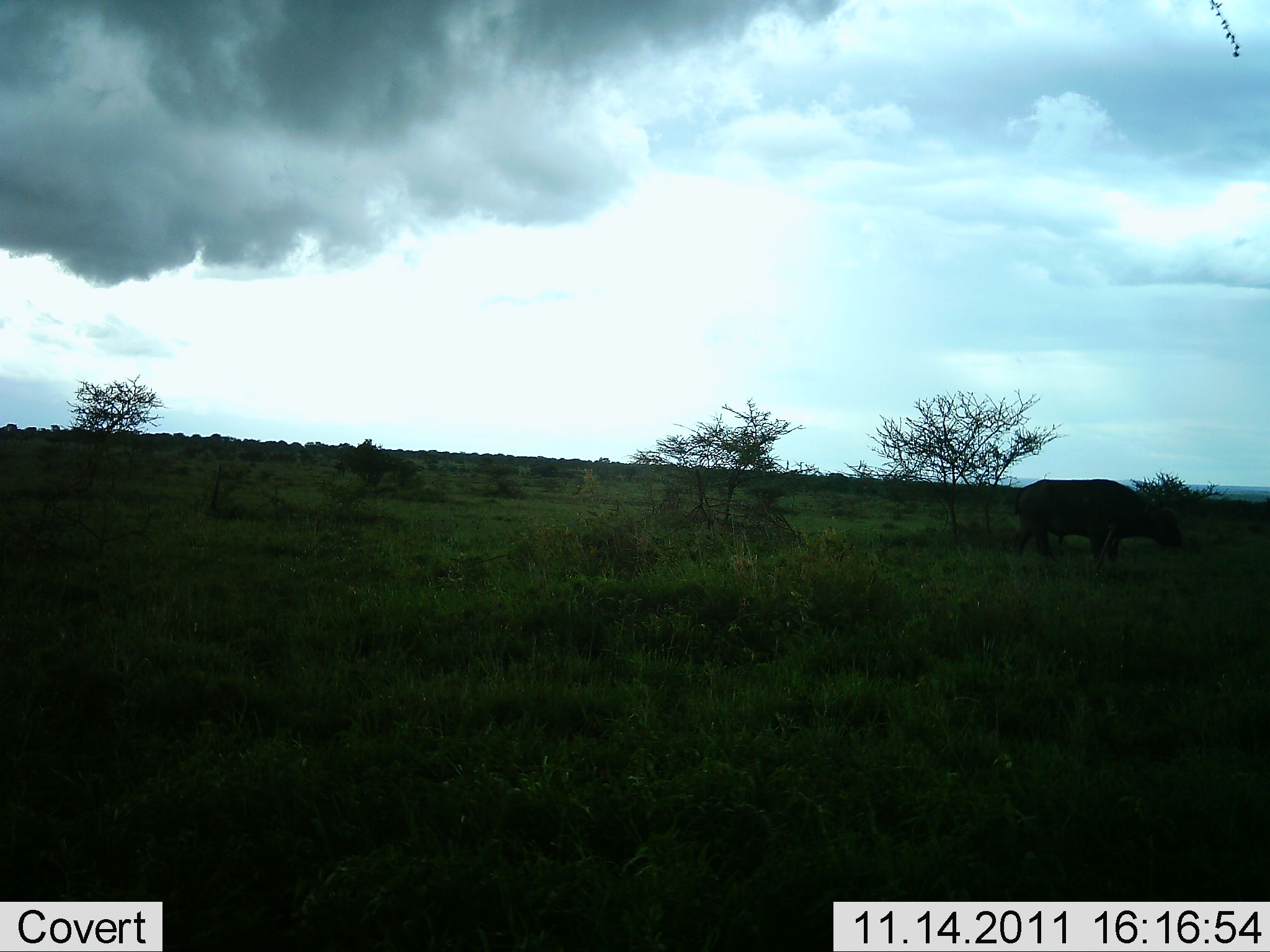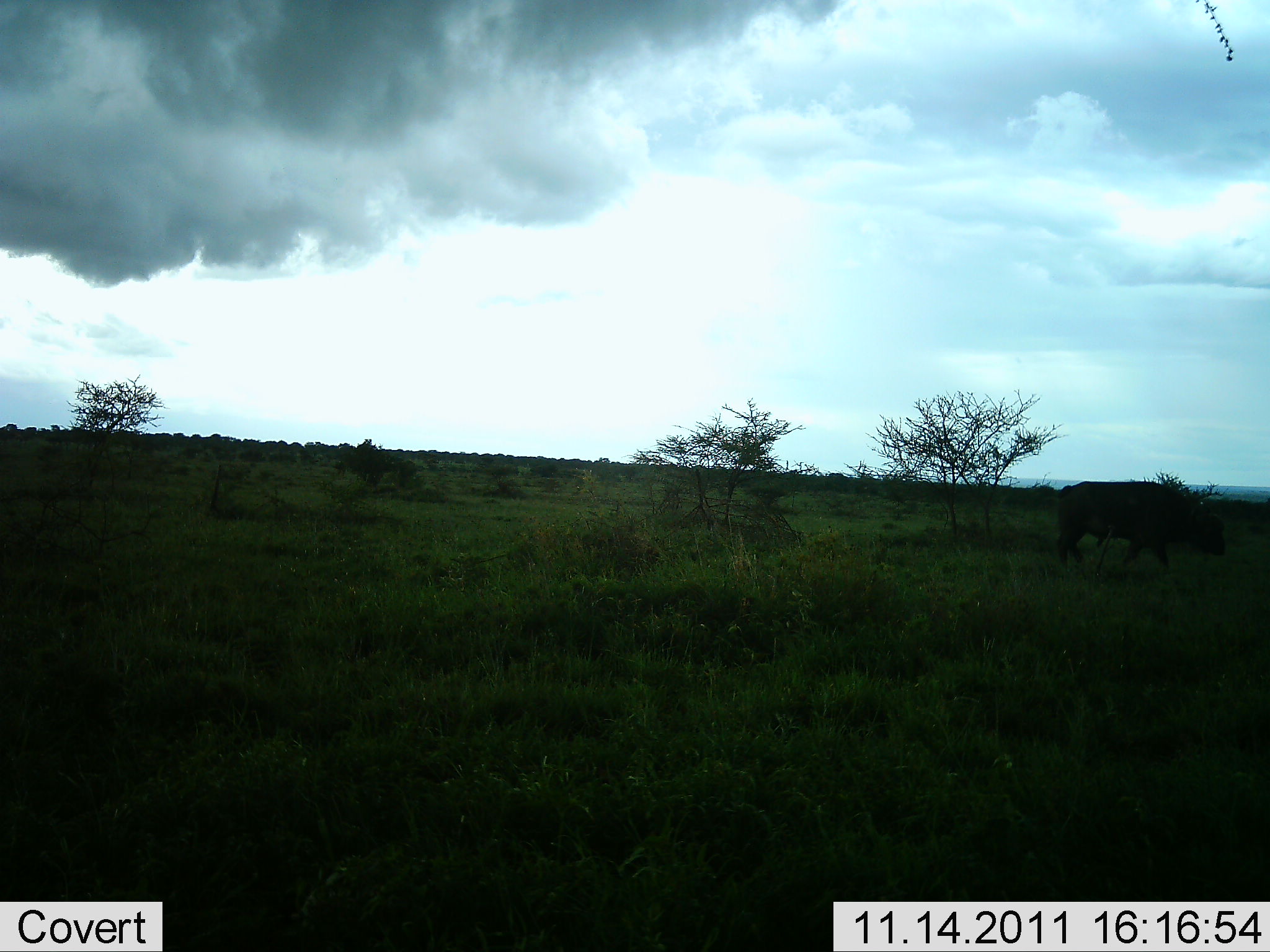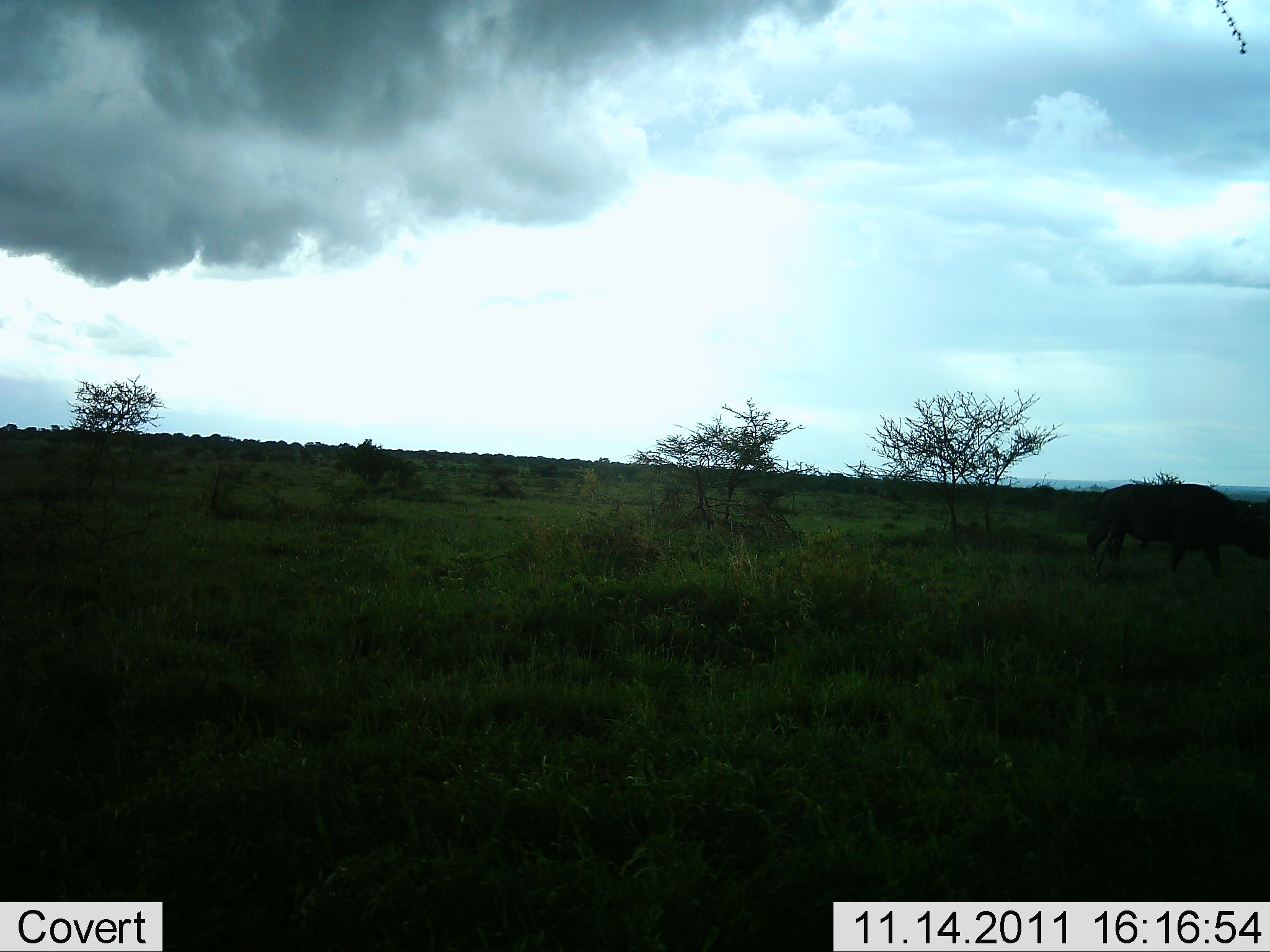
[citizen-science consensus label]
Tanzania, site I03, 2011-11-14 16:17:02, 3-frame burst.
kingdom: Animalia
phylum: Chordata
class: Mammalia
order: Artiodactyla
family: Bovidae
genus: Syncerus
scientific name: Syncerus caffer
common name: cape buffalo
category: buffalo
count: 1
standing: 10%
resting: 0%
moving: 100%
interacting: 0%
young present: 0%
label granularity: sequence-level